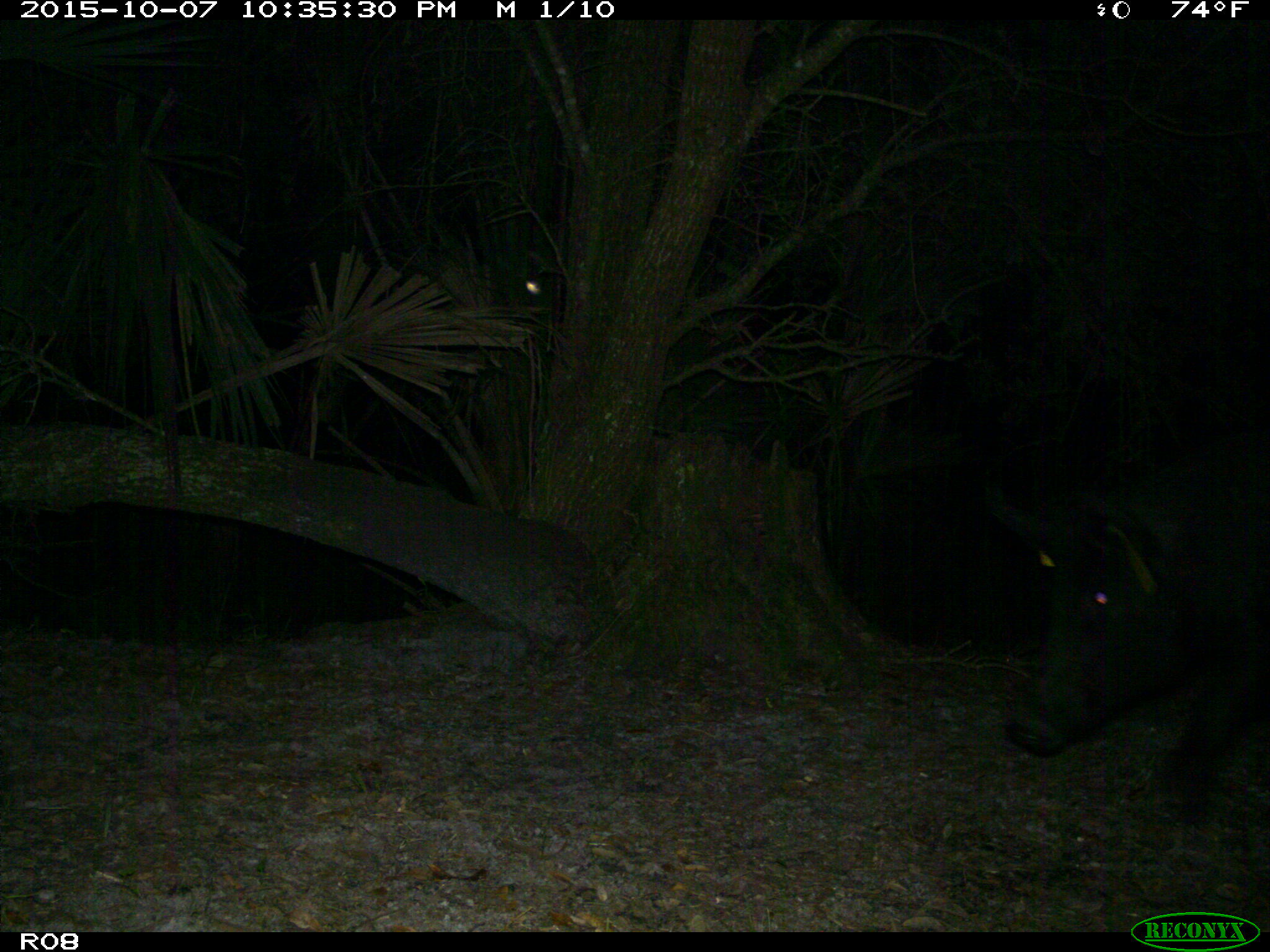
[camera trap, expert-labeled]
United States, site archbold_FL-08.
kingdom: Animalia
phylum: Chordata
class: Mammalia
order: Artiodactyla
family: Suidae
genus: Sus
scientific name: Sus scrofa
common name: wild boar